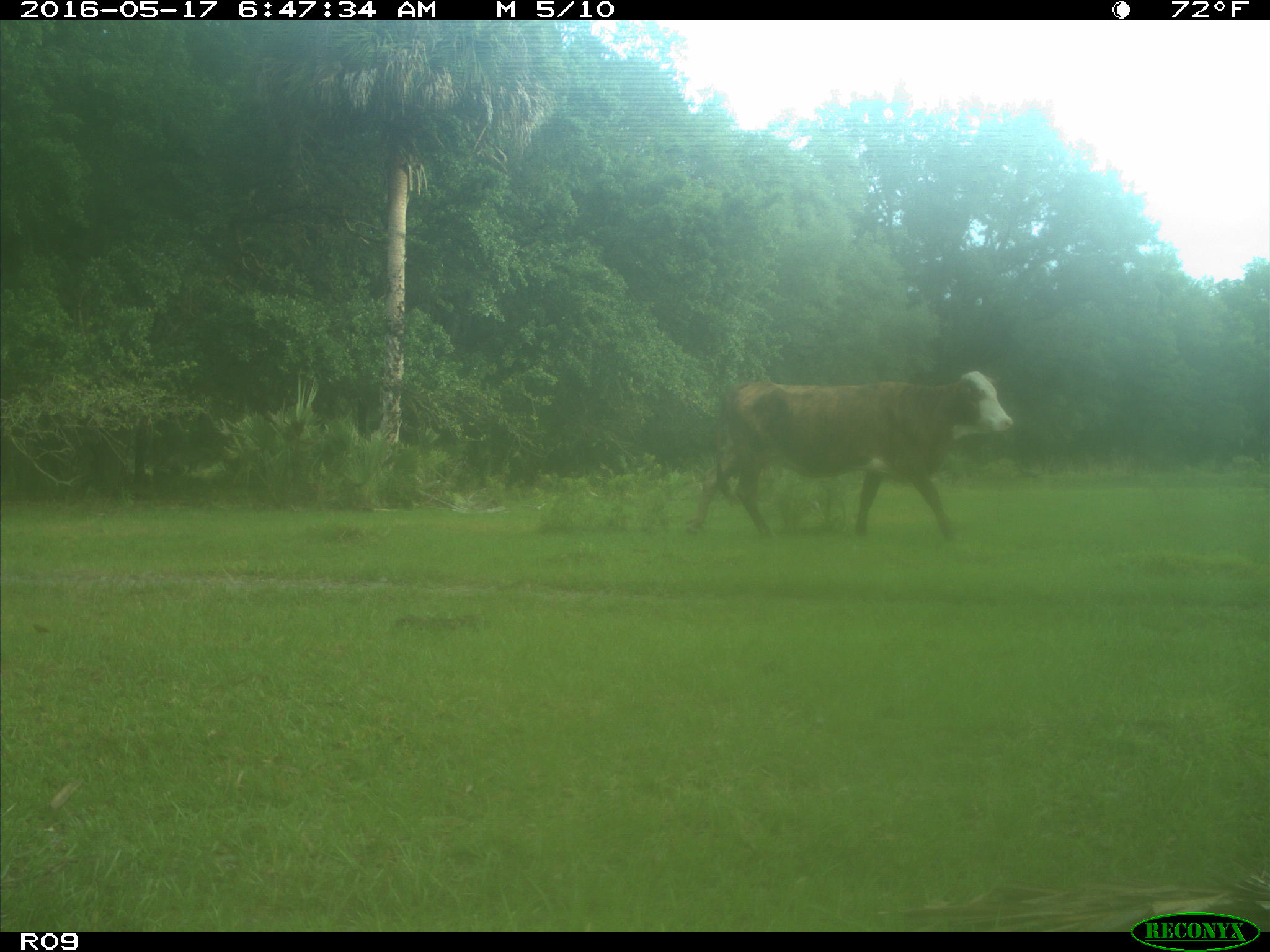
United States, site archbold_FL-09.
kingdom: Animalia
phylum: Chordata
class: Mammalia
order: Artiodactyla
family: Bovidae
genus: Bos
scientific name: Bos taurus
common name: domestic cow